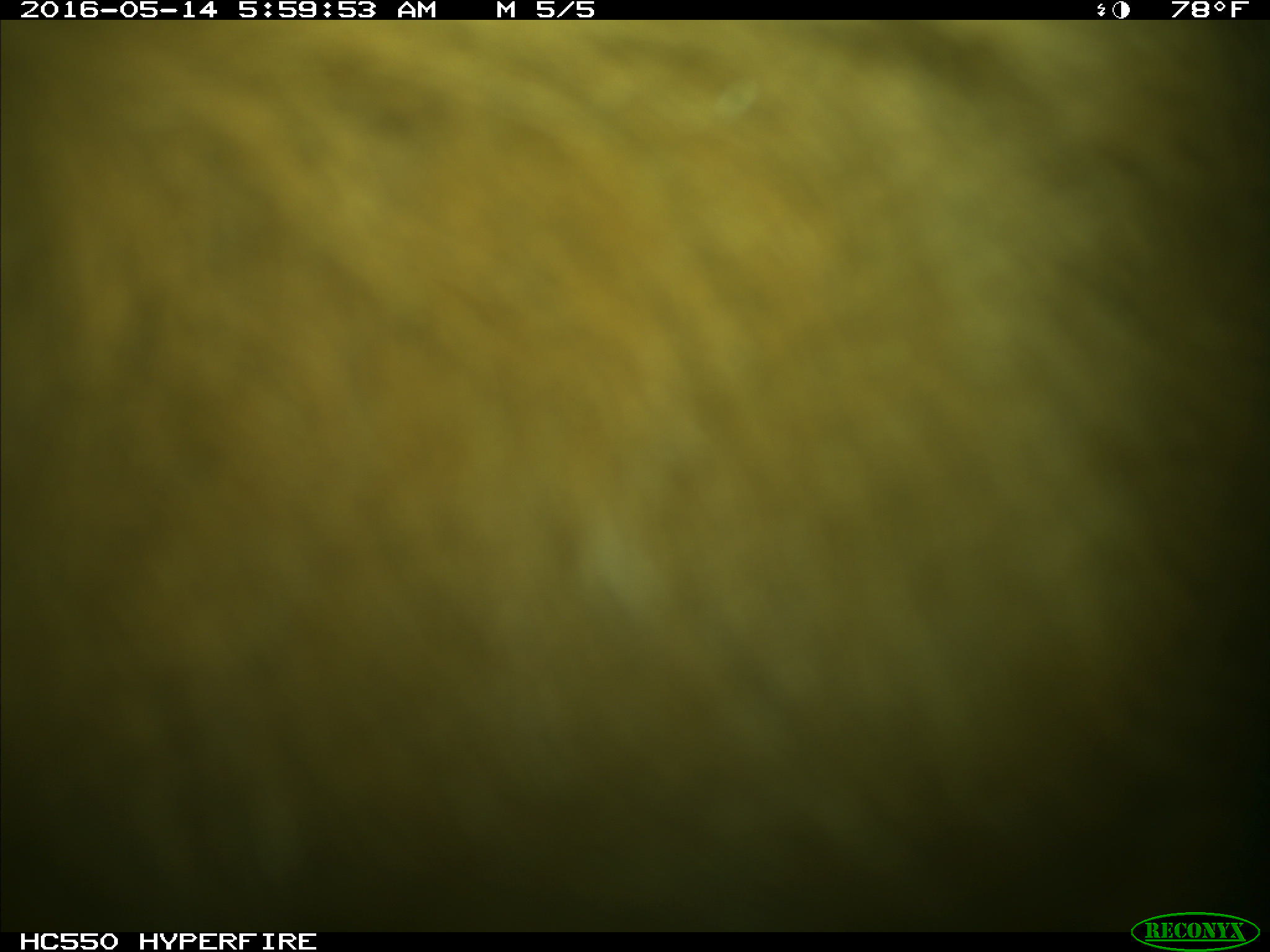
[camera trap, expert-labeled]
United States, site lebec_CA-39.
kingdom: Animalia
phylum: Chordata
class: Mammalia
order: Artiodactyla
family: Bovidae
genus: Bos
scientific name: Bos taurus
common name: domestic cow